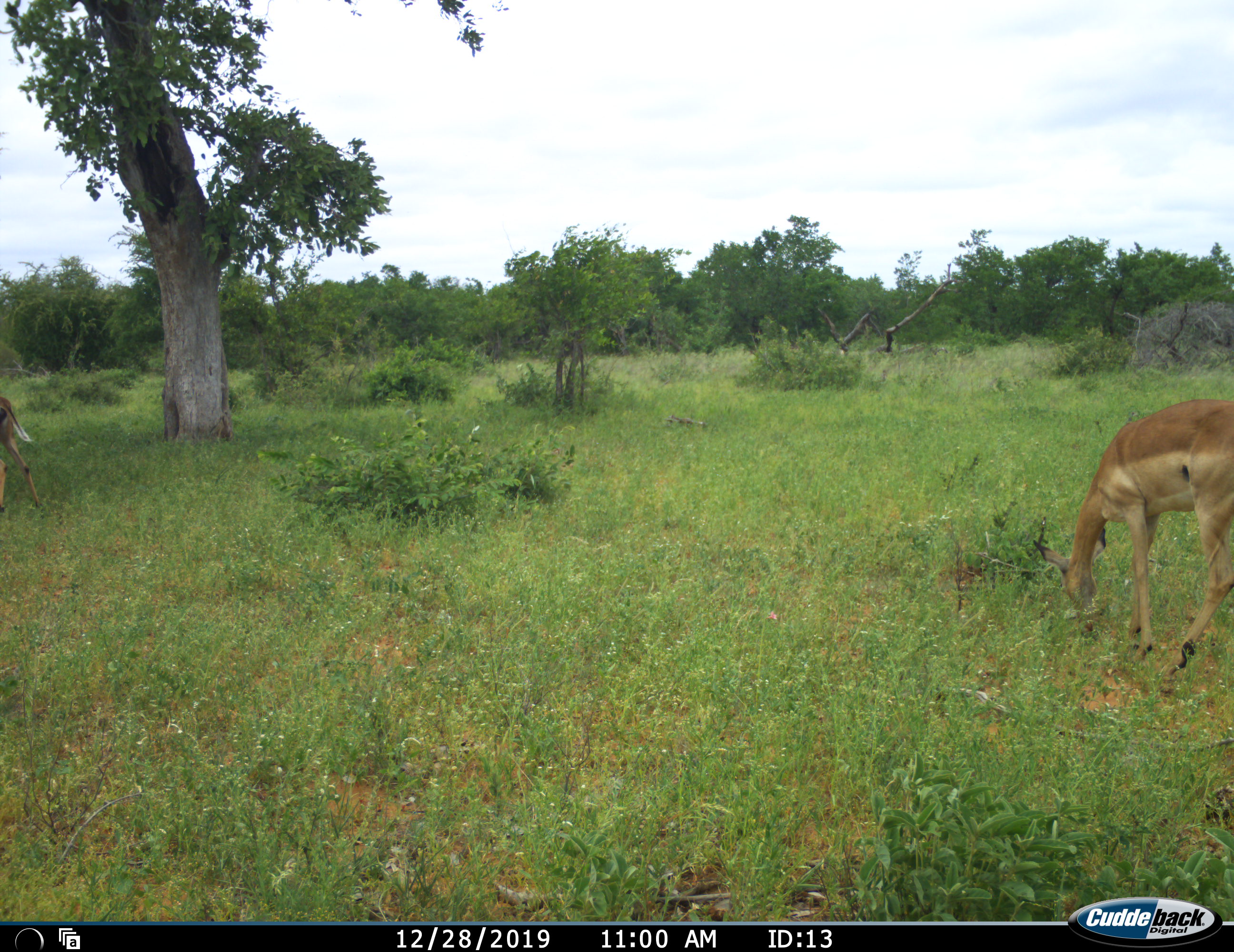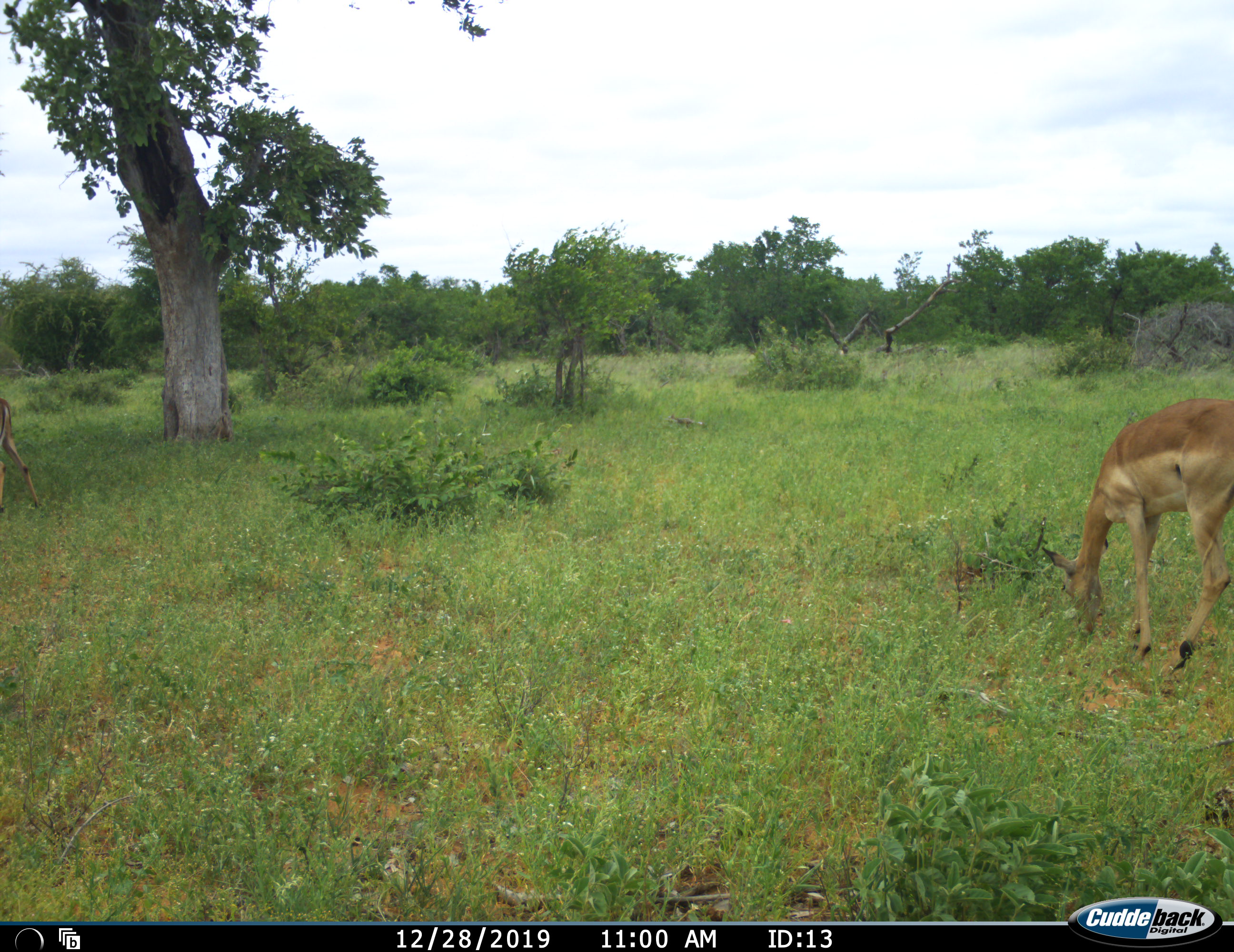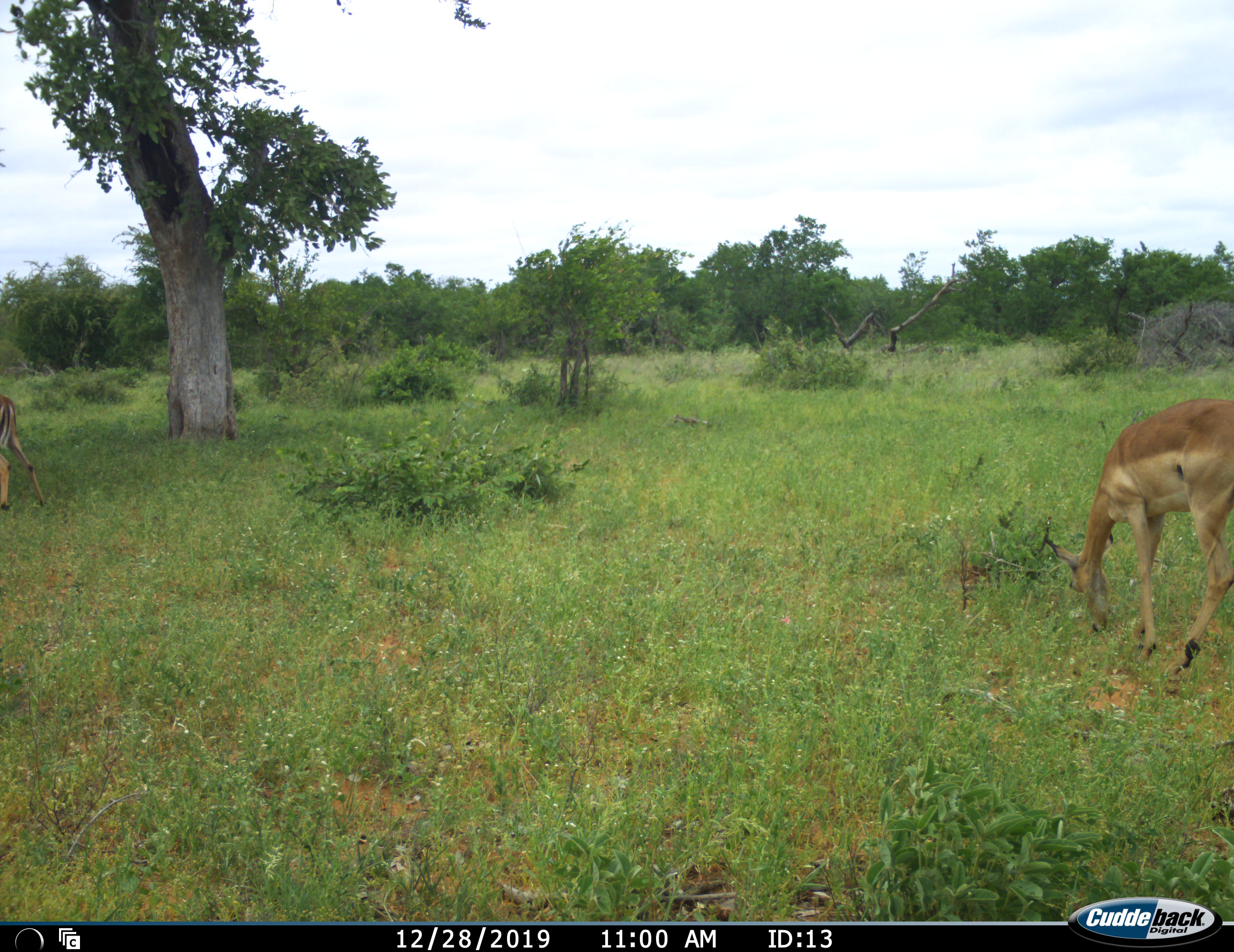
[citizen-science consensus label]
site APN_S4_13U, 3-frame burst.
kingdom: Animalia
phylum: Chordata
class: Mammalia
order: Artiodactyla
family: Bovidae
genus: Aepyceros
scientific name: Aepyceros melampus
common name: impala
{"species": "impala (Aepyceros melampus)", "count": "2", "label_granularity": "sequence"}